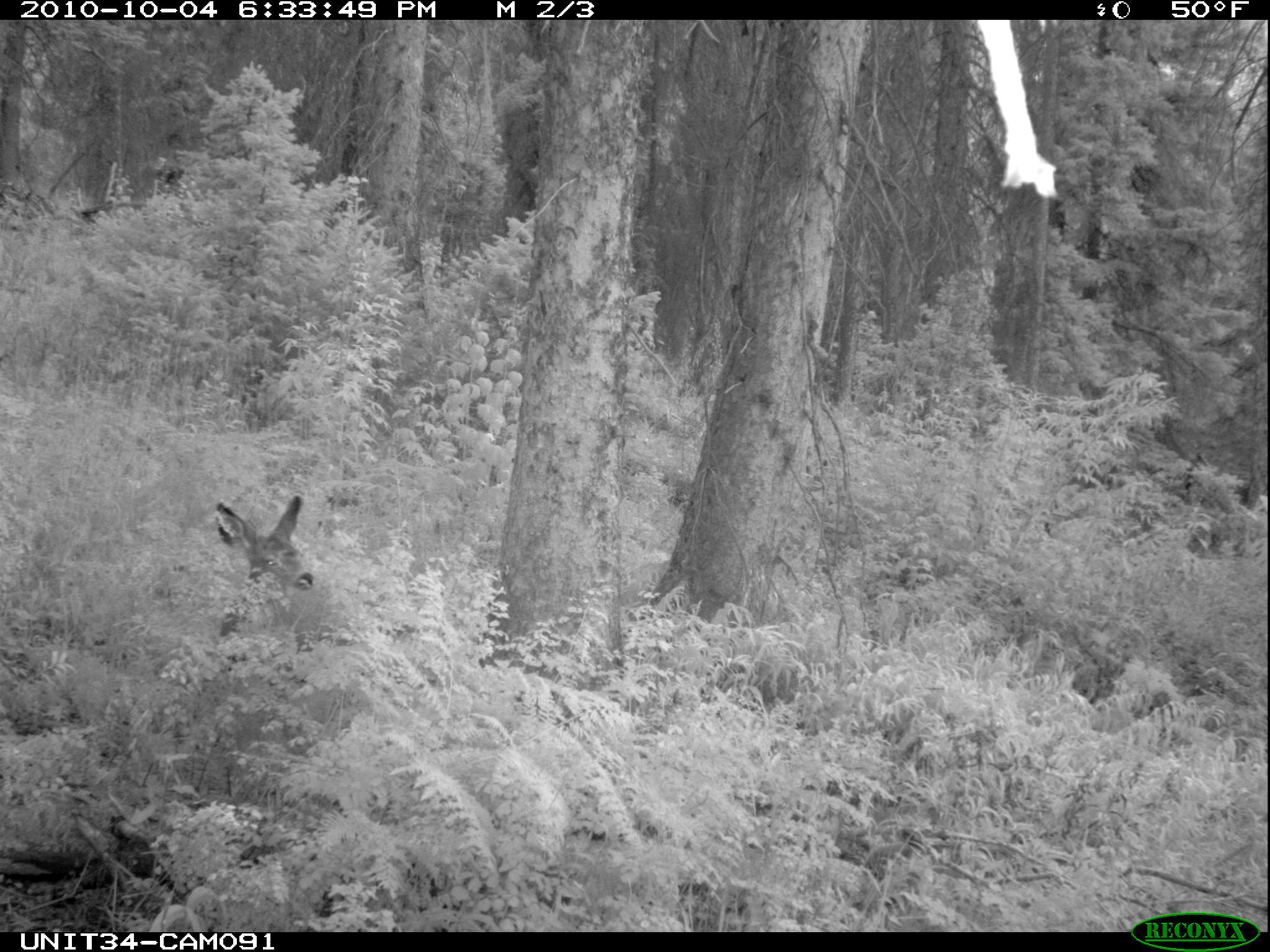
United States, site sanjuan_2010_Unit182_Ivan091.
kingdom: Animalia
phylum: Chordata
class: Mammalia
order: Artiodactyla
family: Cervidae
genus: Odocoileus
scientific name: Odocoileus hemionus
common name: mule deer